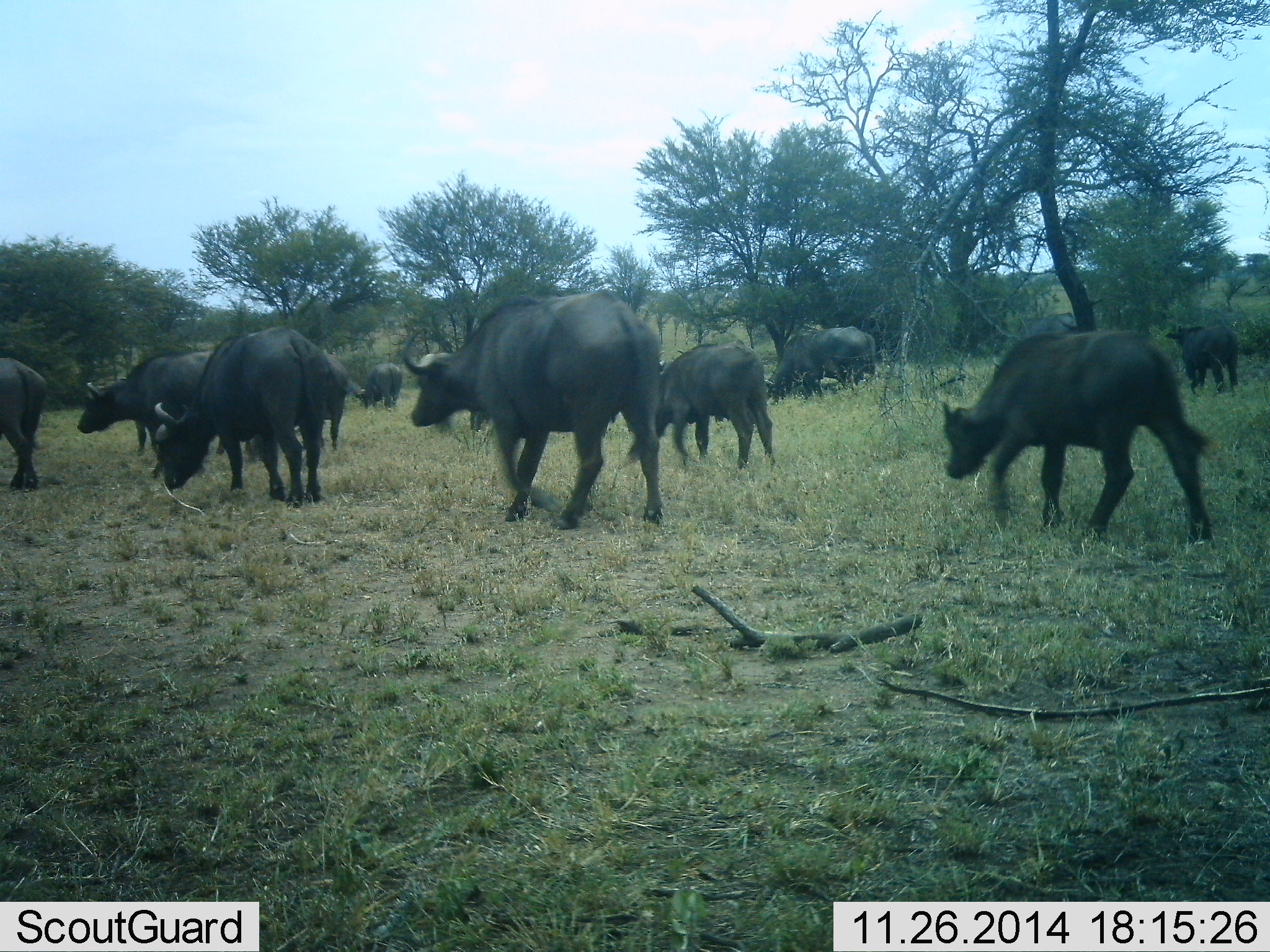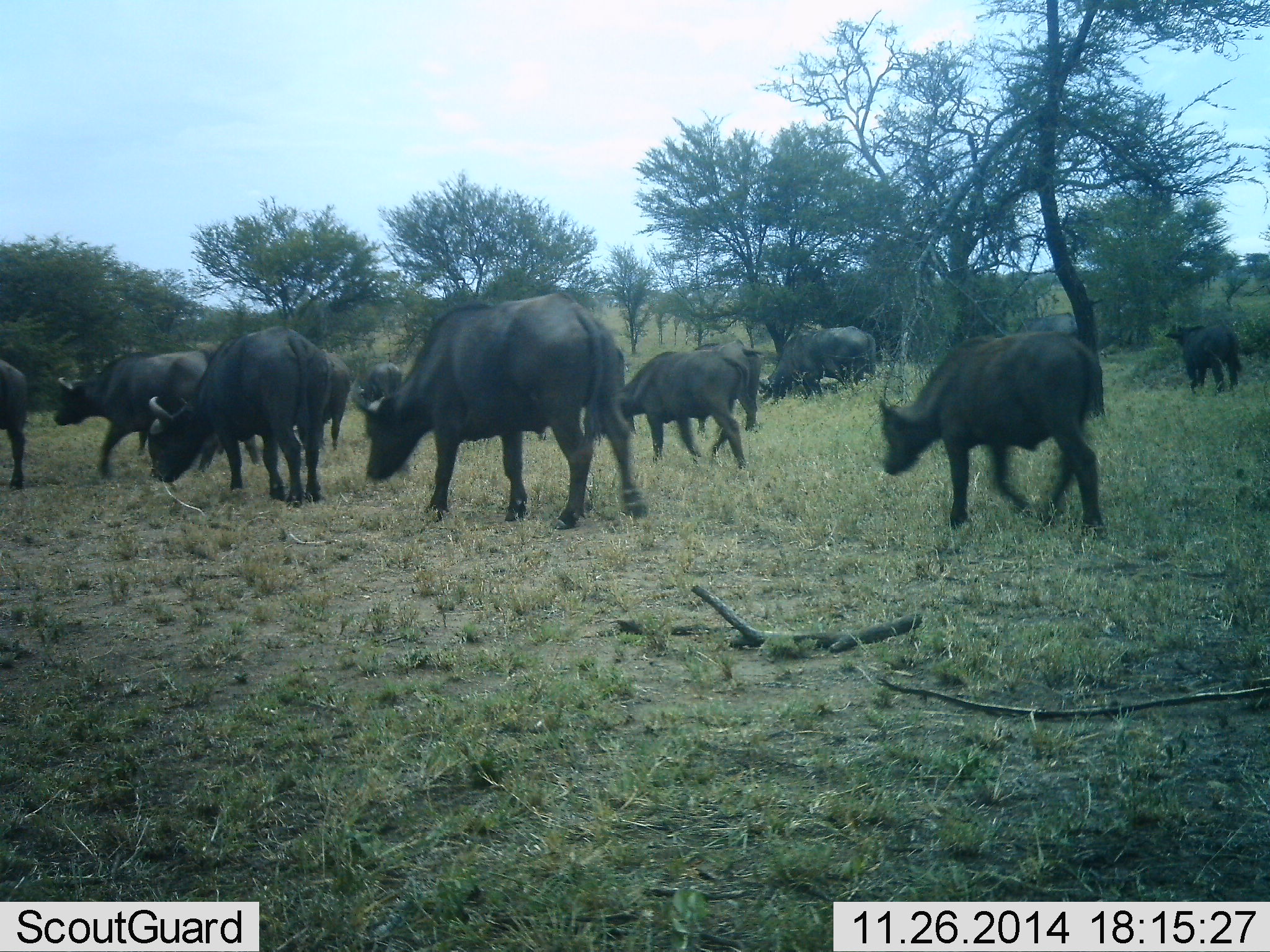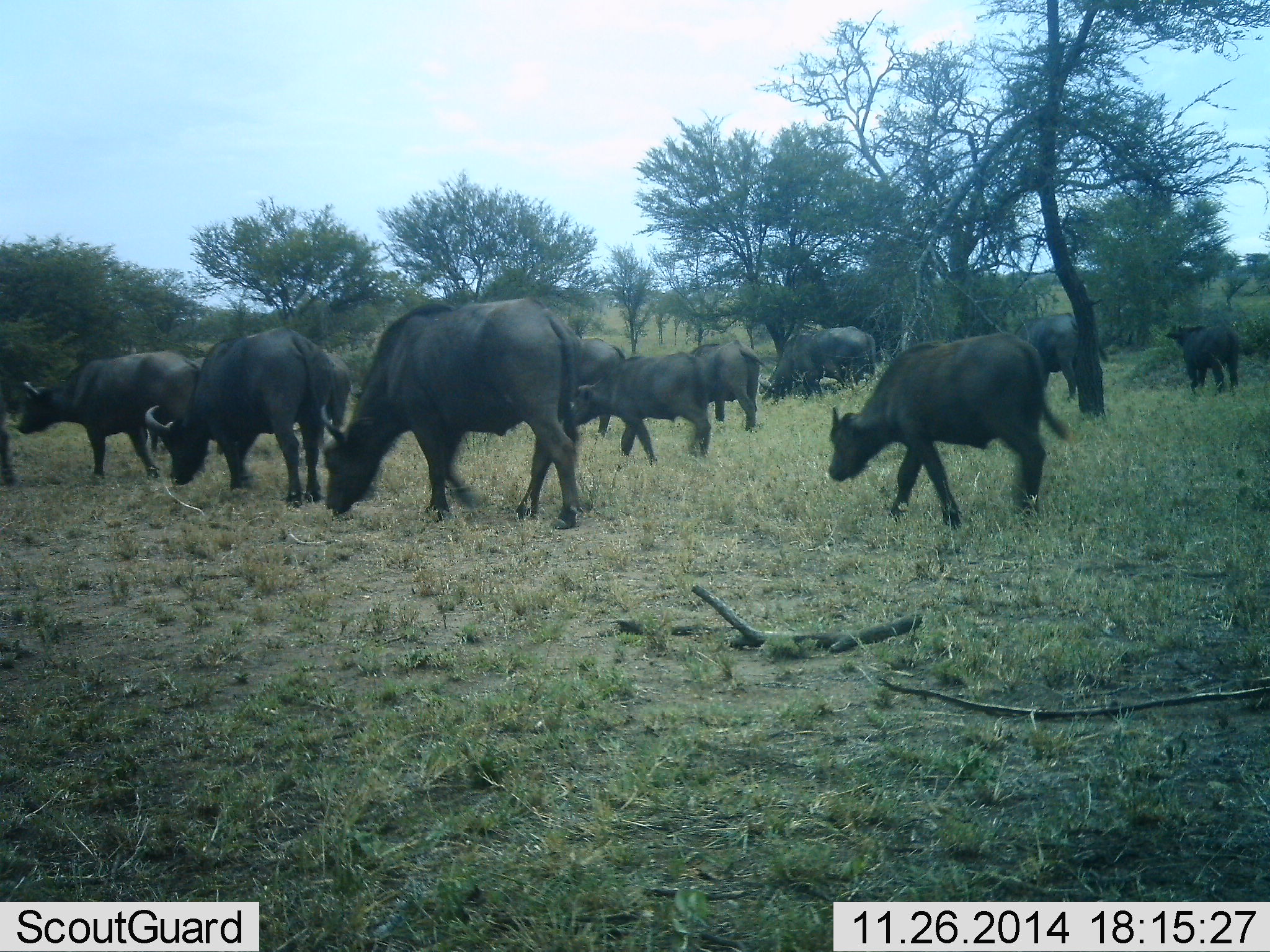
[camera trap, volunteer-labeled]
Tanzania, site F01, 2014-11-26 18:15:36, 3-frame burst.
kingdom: Animalia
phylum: Chordata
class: Mammalia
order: Artiodactyla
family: Bovidae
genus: Syncerus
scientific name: Syncerus caffer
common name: cape buffalo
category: buffalo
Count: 11-50.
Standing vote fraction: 30%.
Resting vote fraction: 10%.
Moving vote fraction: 90%.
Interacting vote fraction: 10%.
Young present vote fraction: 60%.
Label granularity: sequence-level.